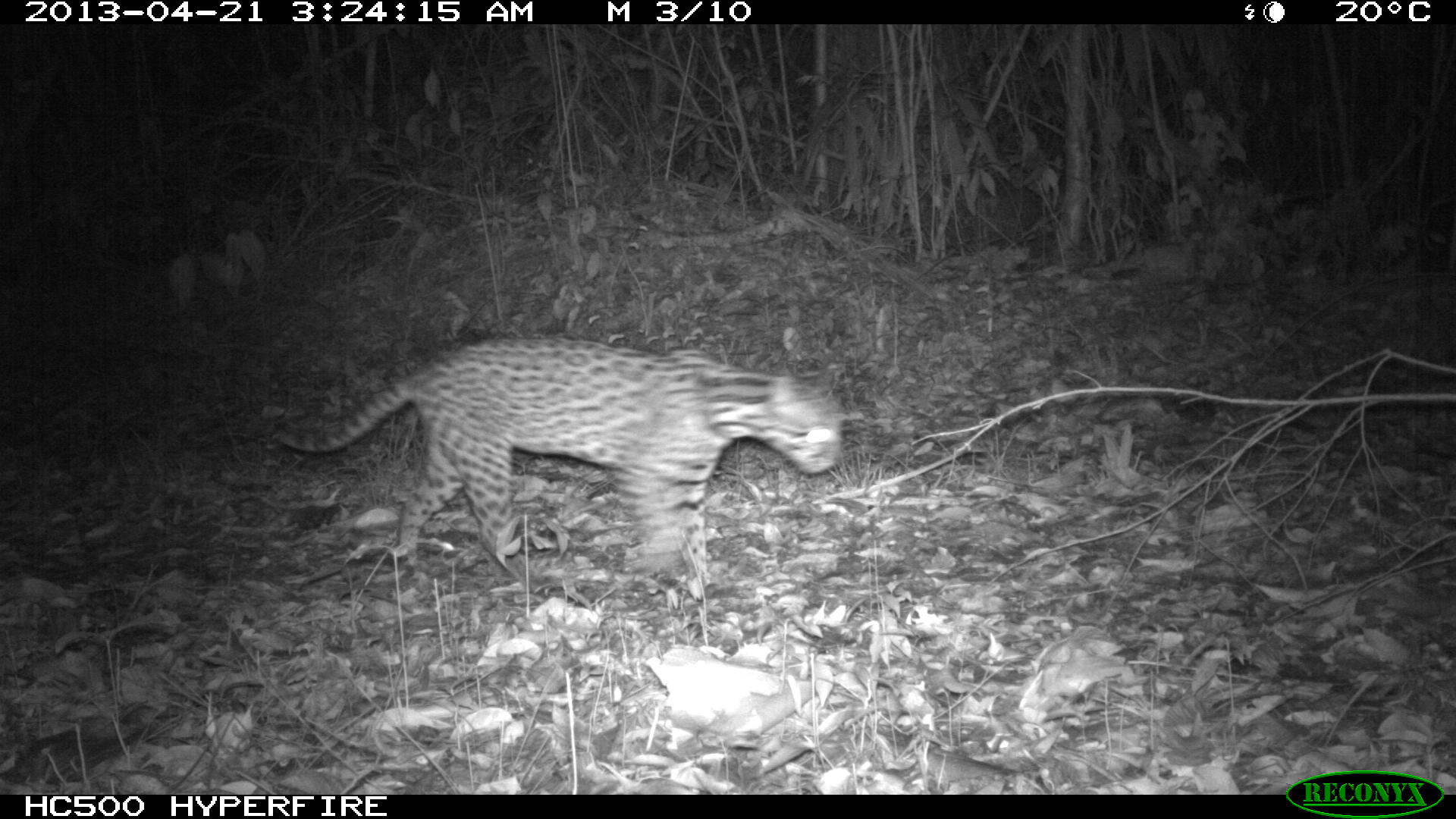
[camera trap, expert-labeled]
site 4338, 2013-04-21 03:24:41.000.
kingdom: Animalia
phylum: Chordata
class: Mammalia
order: Carnivora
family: Felidae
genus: Leopardus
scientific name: Leopardus pardalis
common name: ocelot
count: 1